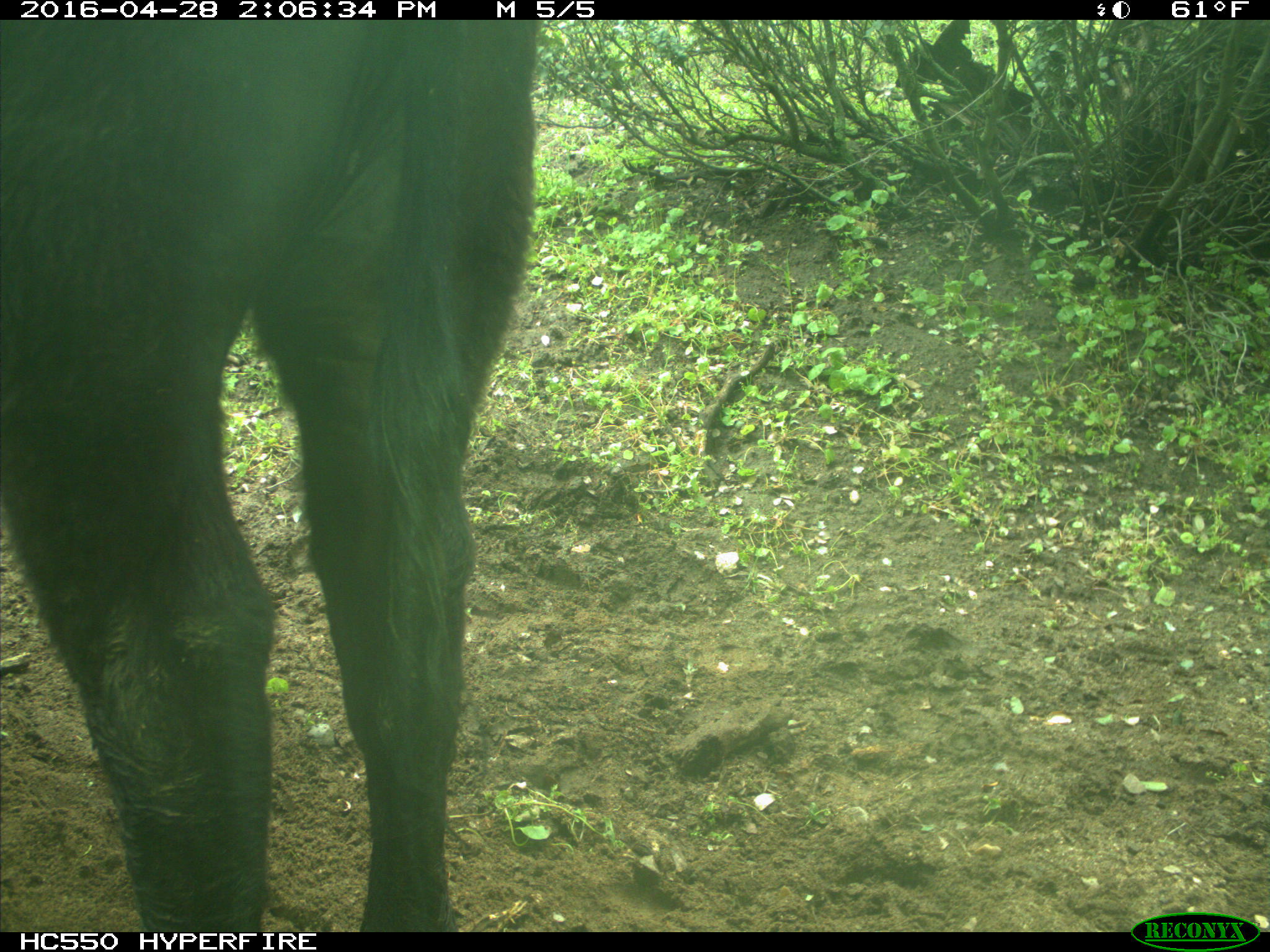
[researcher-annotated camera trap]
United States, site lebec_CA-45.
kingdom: Animalia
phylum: Chordata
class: Mammalia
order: Artiodactyla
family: Bovidae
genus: Bos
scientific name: Bos taurus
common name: domestic cow